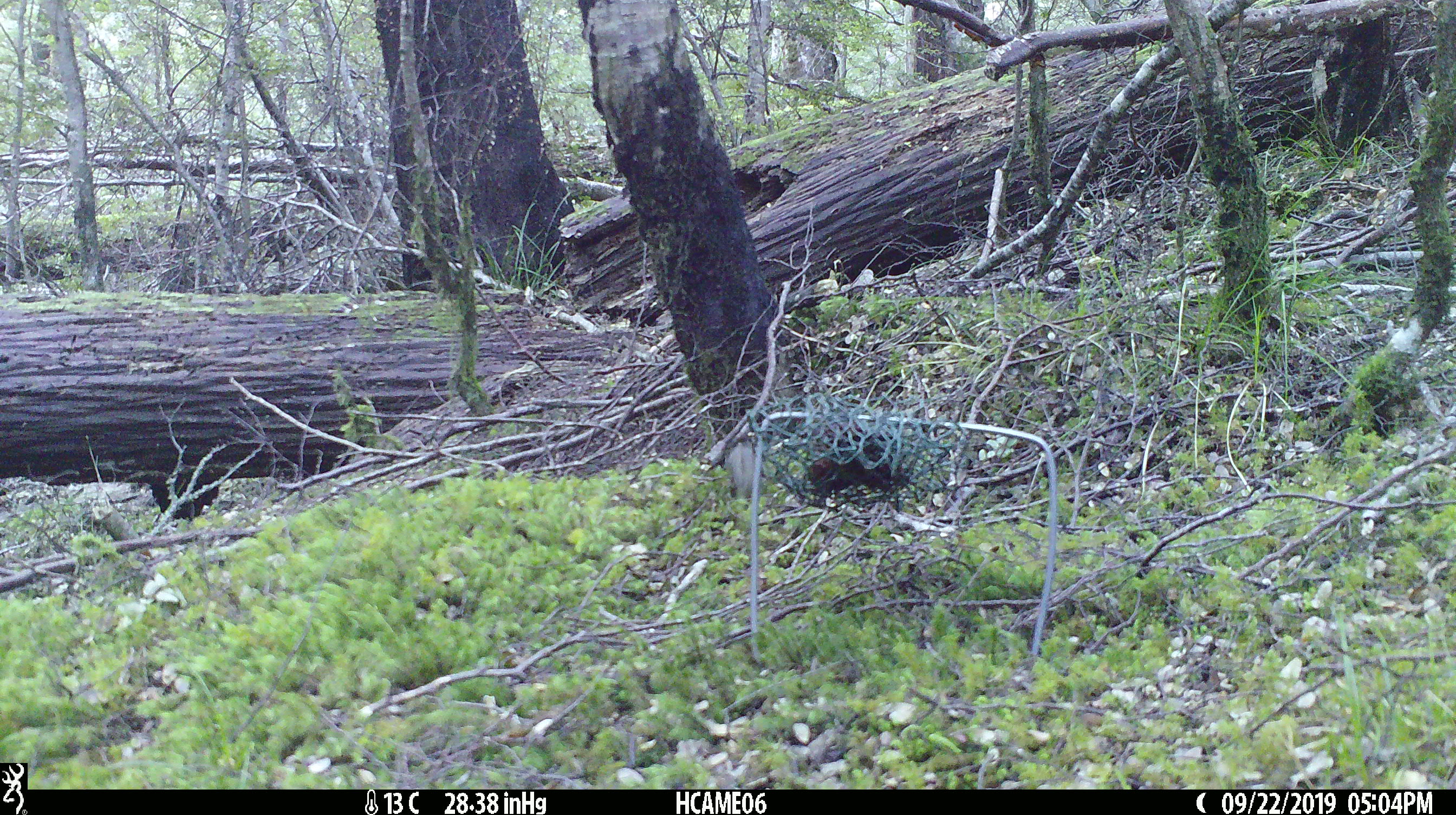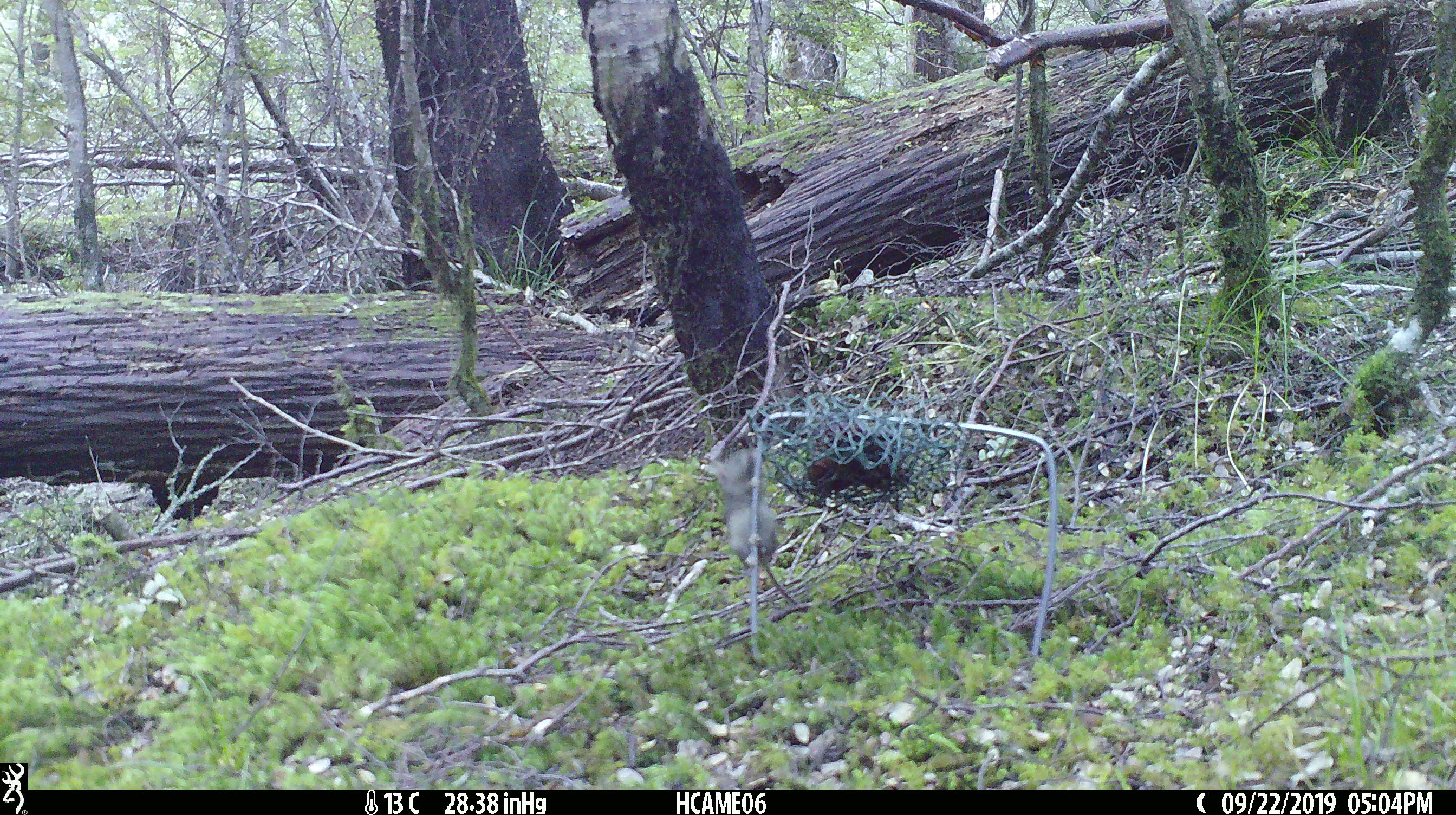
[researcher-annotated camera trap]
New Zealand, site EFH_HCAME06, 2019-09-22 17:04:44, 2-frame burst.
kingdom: Animalia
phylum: Chordata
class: Mammalia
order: Rodentia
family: Muridae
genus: Mus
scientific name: Mus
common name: mouse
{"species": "mouse (Mus)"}